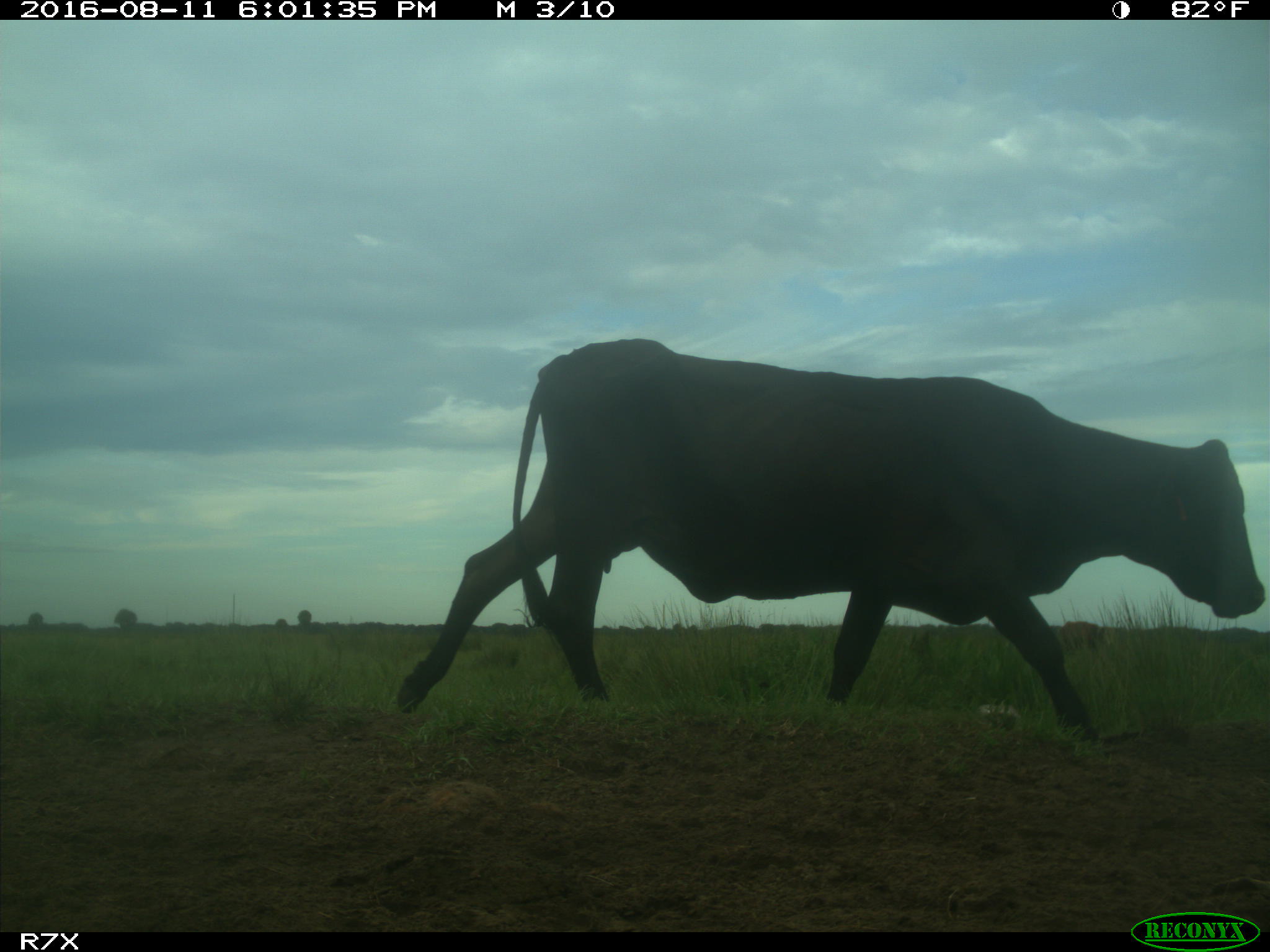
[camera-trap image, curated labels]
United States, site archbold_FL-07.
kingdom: Animalia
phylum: Chordata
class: Mammalia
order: Artiodactyla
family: Bovidae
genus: Bos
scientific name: Bos taurus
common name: domestic cow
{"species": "Bos taurus (domestic cow)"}